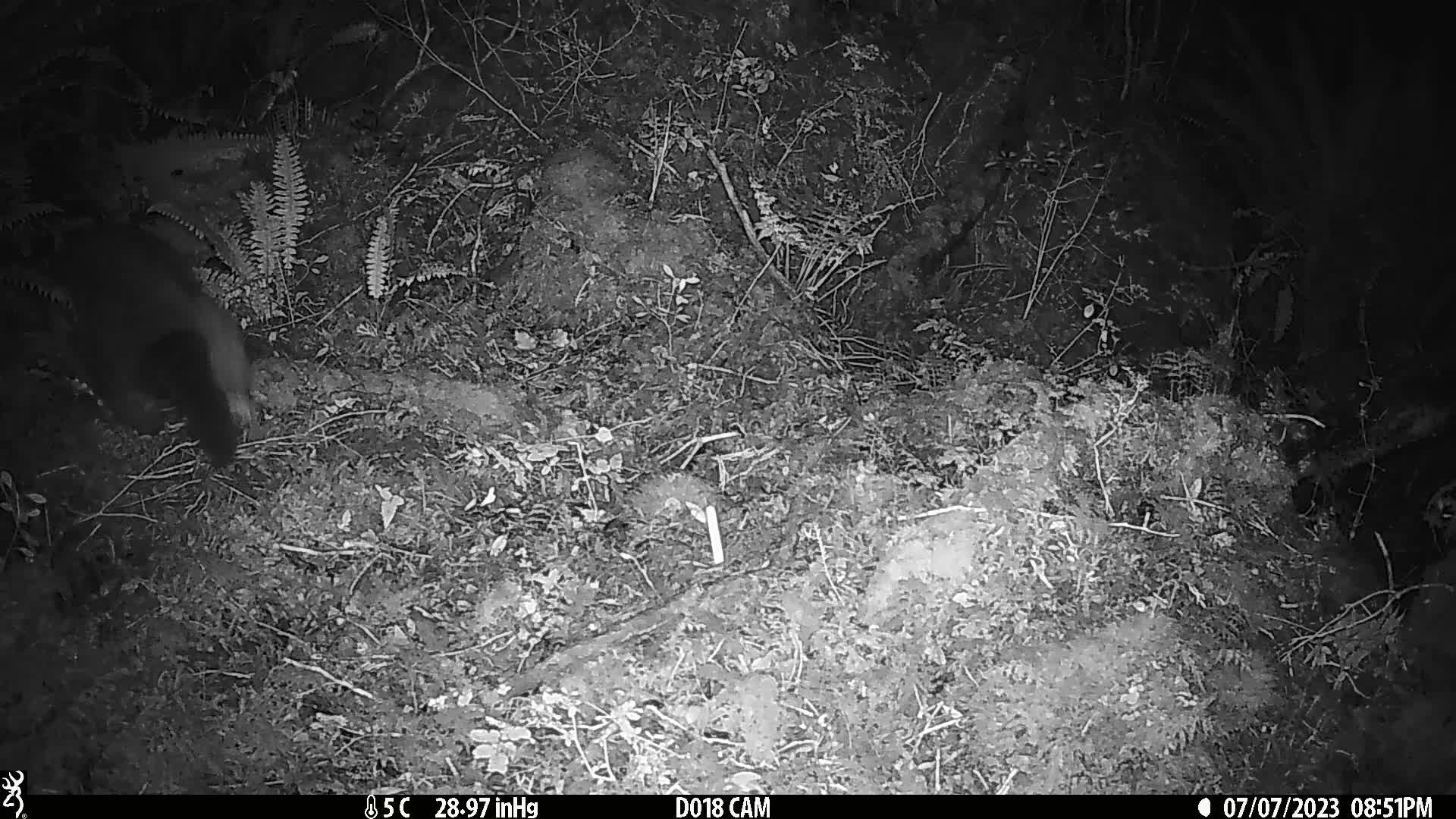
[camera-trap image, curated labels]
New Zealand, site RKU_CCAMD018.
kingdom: Animalia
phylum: Chordata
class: Mammalia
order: Diprotodontia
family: Phalangeridae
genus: Trichosurus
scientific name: Trichosurus vulpecula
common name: common brushtail possum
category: possum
Possum (common brushtail possum) (Trichosurus vulpecula).